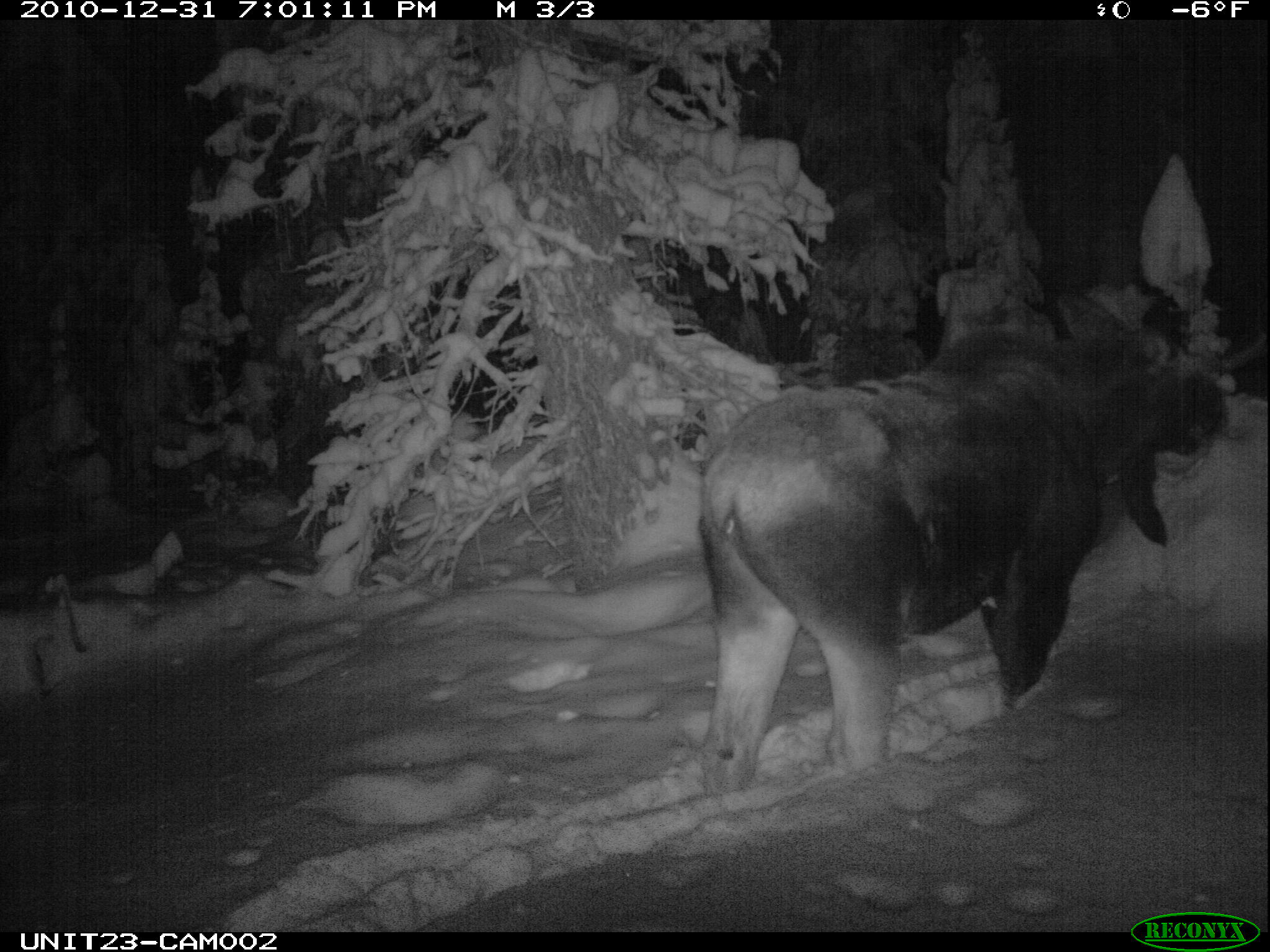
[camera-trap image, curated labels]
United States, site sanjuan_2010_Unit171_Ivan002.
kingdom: Animalia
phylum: Chordata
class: Mammalia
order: Artiodactyla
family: Cervidae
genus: Alces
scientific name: Alces alces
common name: moose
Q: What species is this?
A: Alces alces (moose).